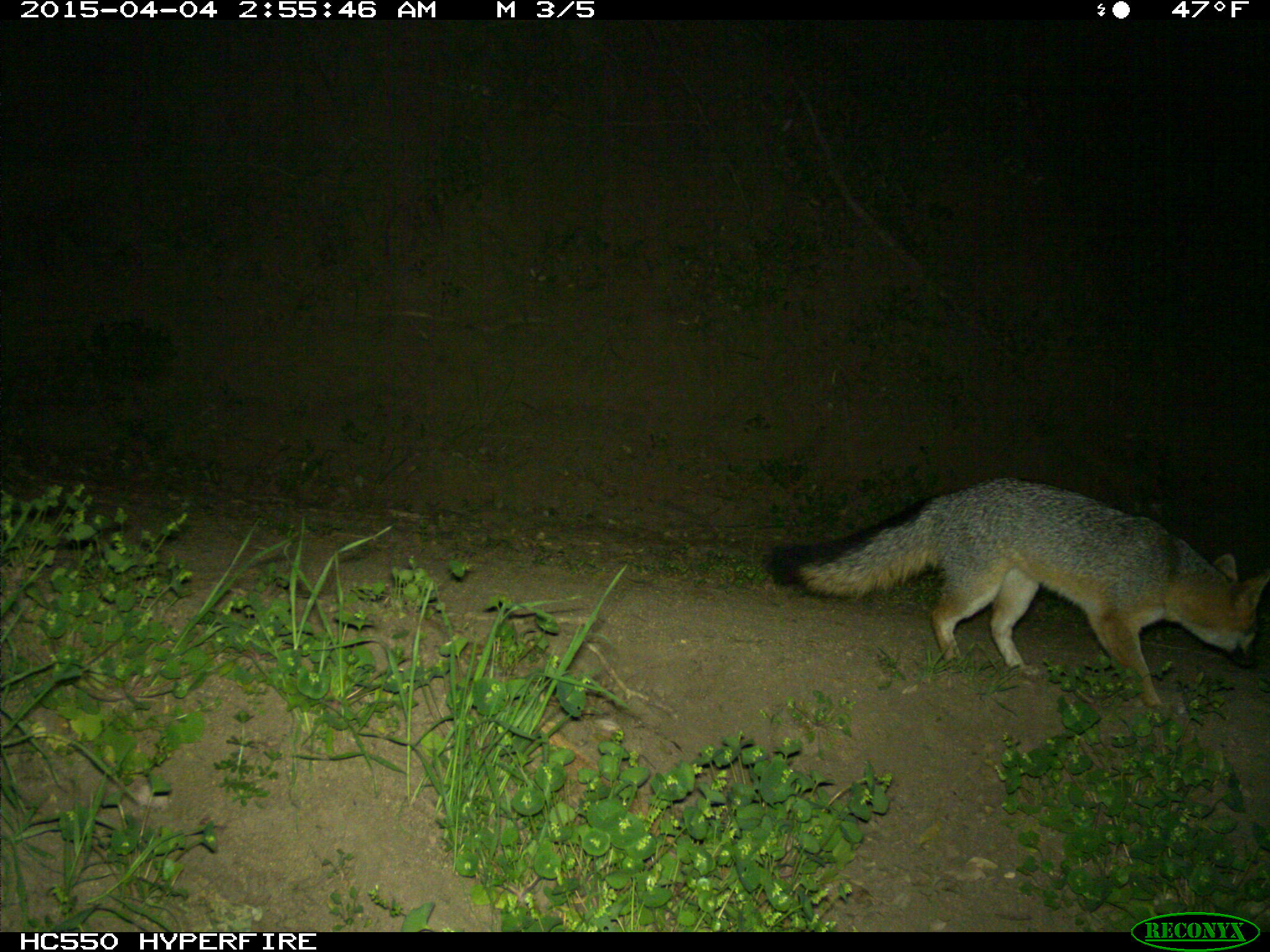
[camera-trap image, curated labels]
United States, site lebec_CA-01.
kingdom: Animalia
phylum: Chordata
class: Mammalia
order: Carnivora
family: Canidae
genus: Urocyon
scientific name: Urocyon cinereoargenteus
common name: gray fox